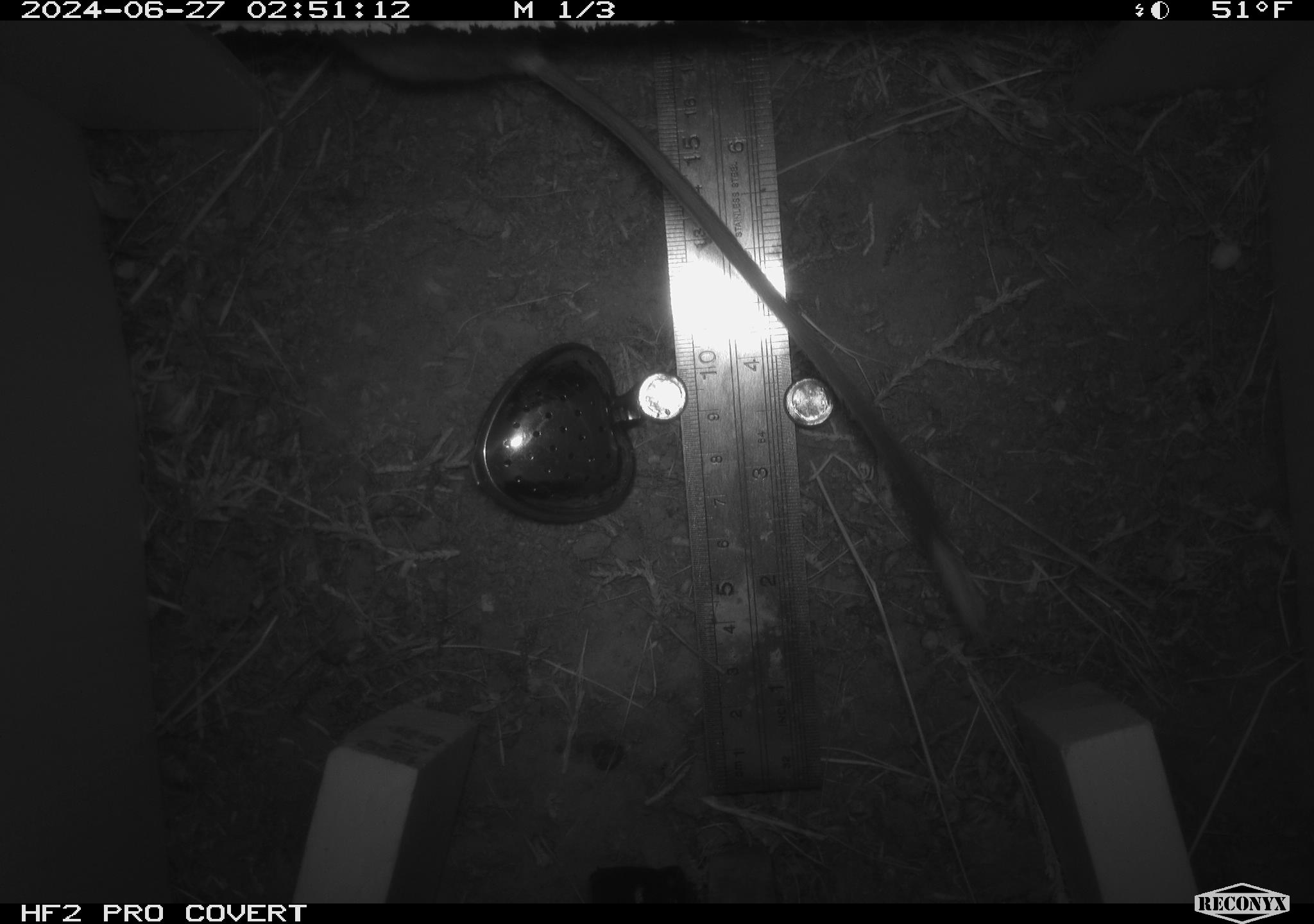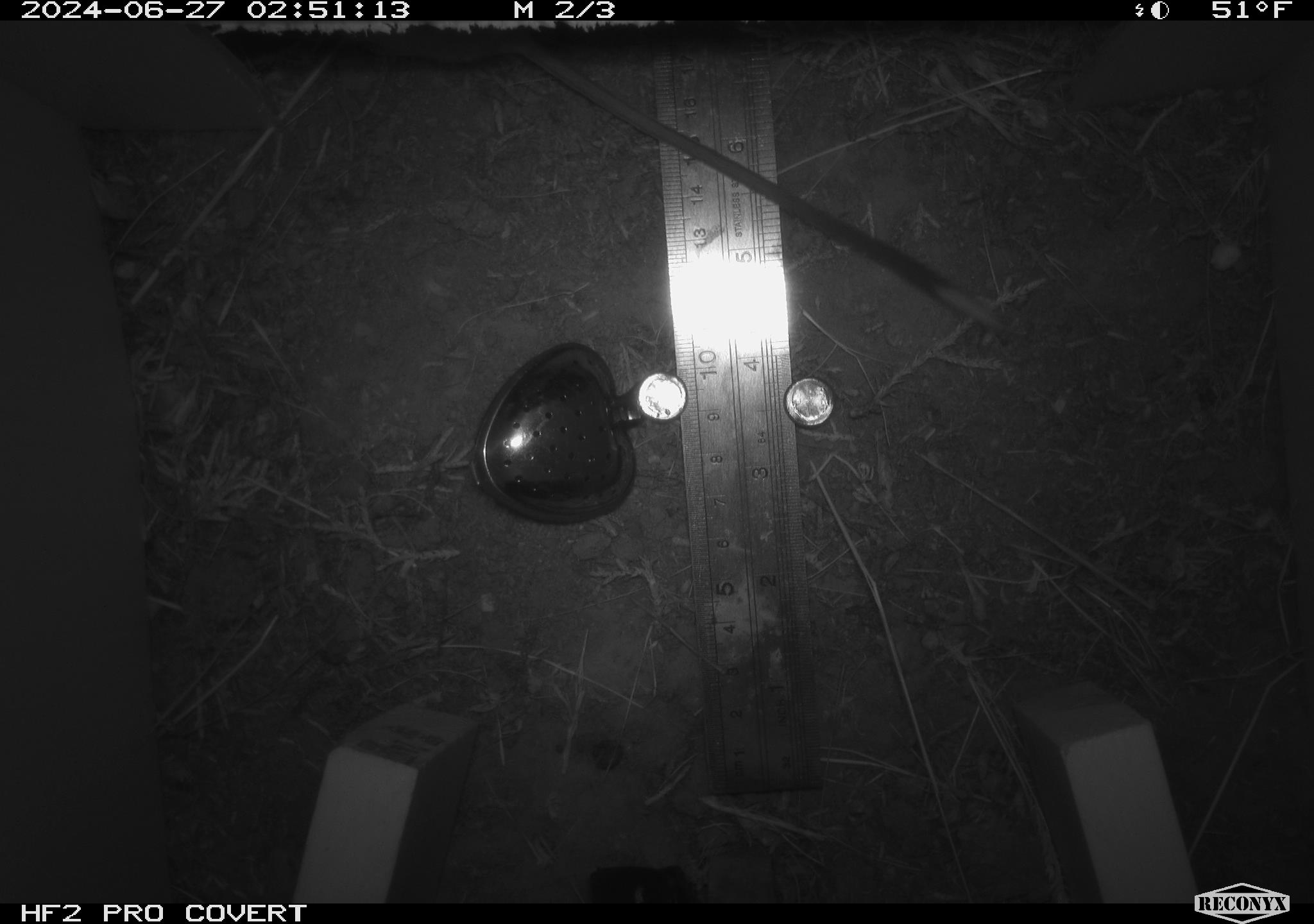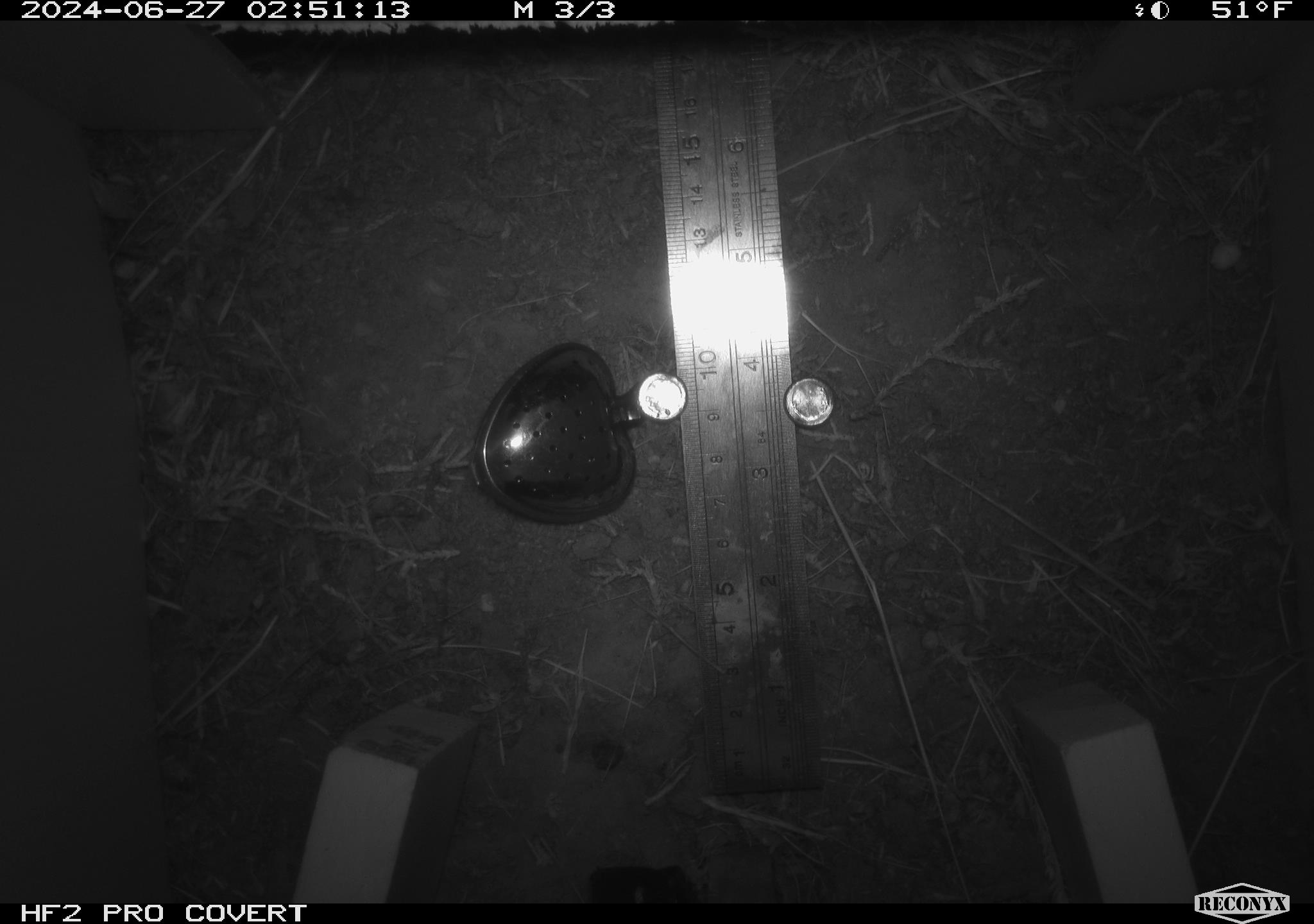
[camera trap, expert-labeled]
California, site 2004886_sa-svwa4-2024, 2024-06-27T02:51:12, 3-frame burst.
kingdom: Animalia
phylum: Chordata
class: Mammalia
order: Rodentia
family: Heteromyidae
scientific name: Heteromyidae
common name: kangaroo rats and pocket mice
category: heteromyidae family